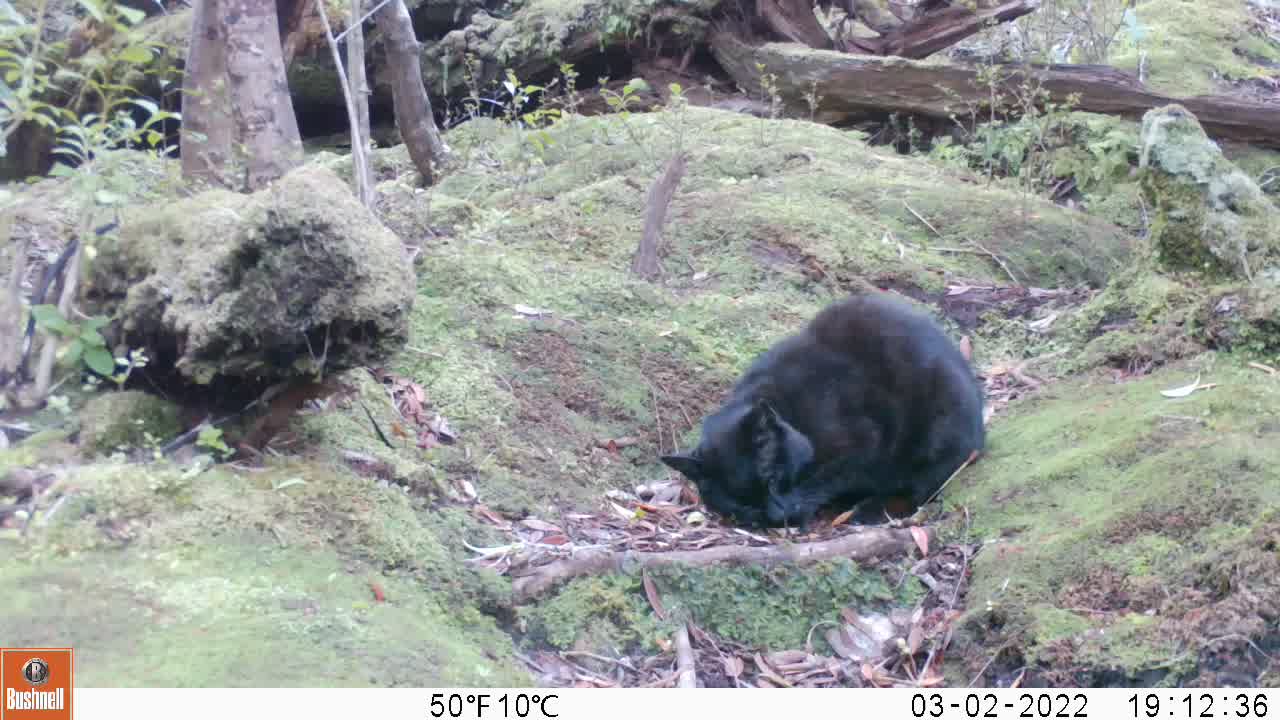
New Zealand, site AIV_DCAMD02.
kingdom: Animalia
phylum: Chordata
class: Mammalia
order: Carnivora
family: Felidae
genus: Felis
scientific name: Felis catus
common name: domestic cat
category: cat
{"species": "cat (domestic cat) (Felis catus)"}